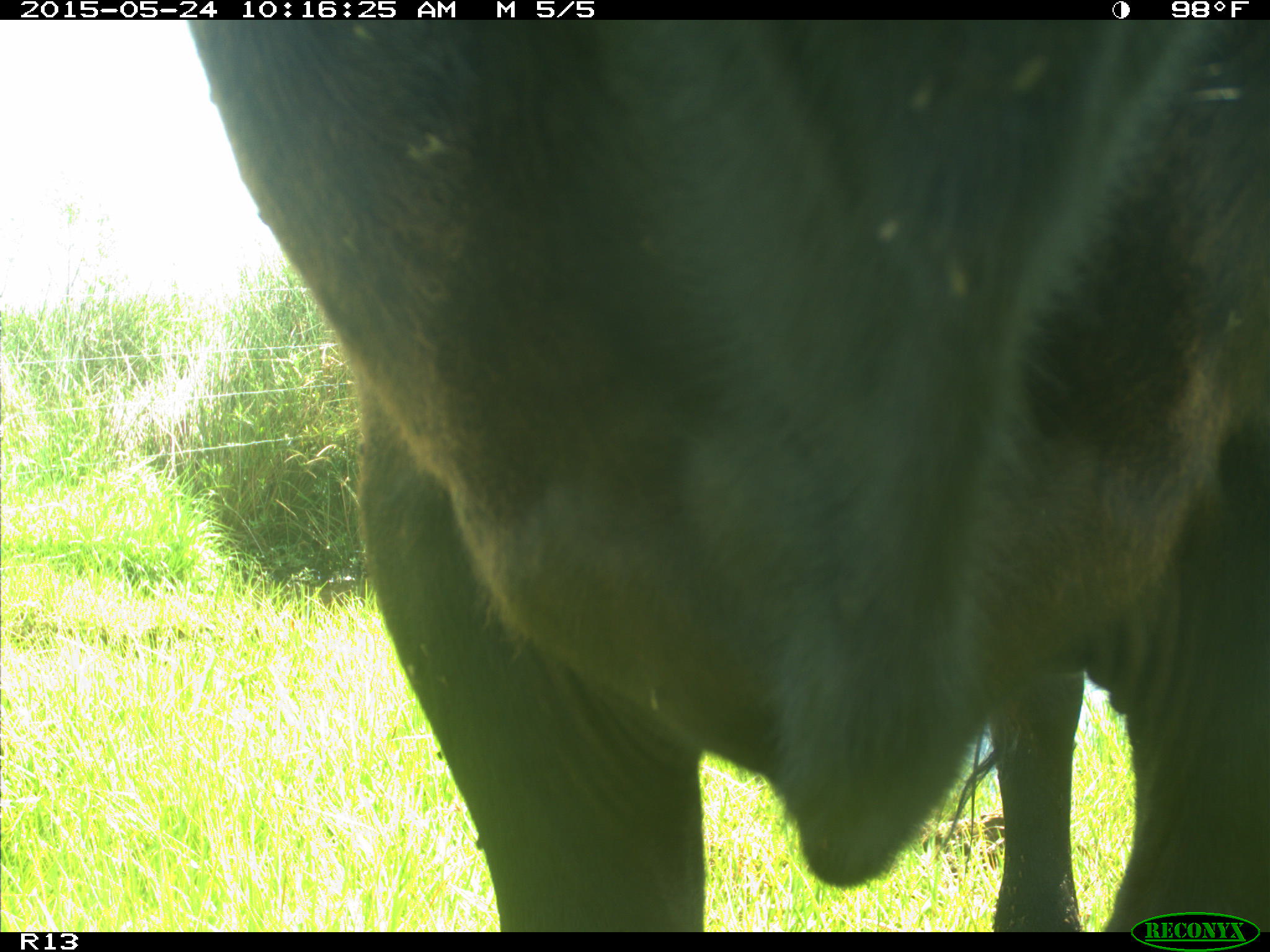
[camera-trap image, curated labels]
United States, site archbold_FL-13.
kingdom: Animalia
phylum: Chordata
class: Mammalia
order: Artiodactyla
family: Bovidae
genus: Bos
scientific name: Bos taurus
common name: domestic cow